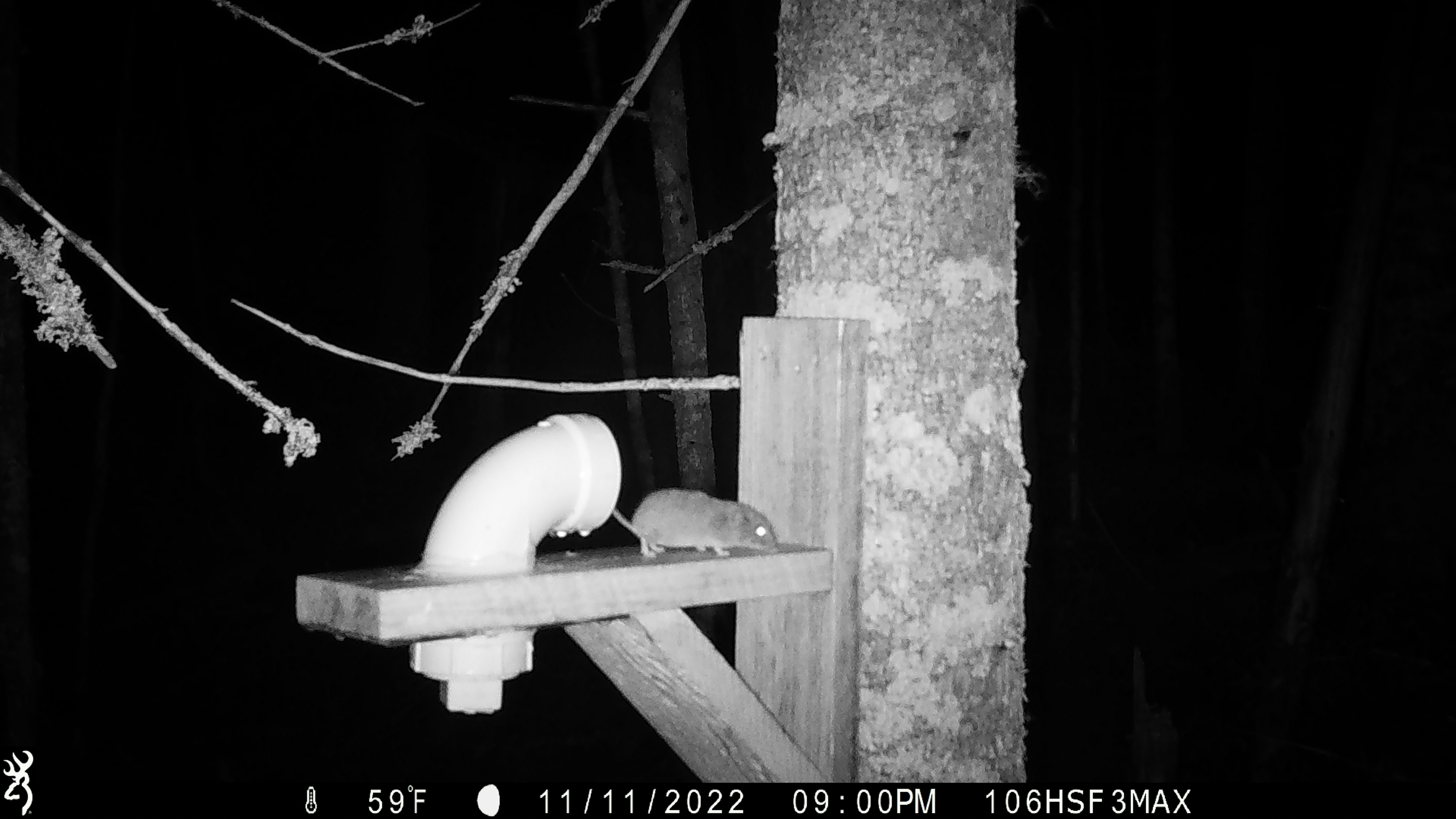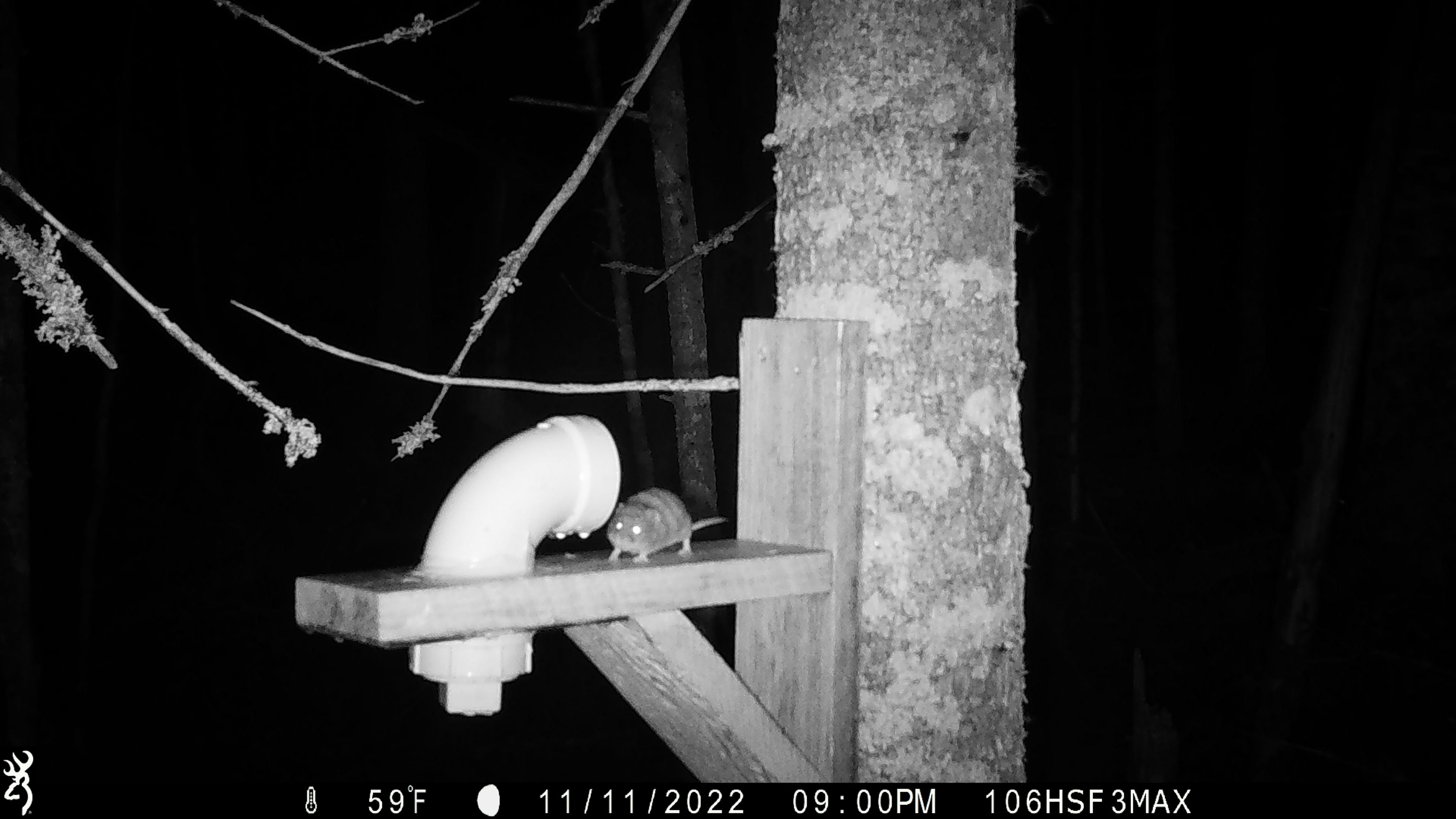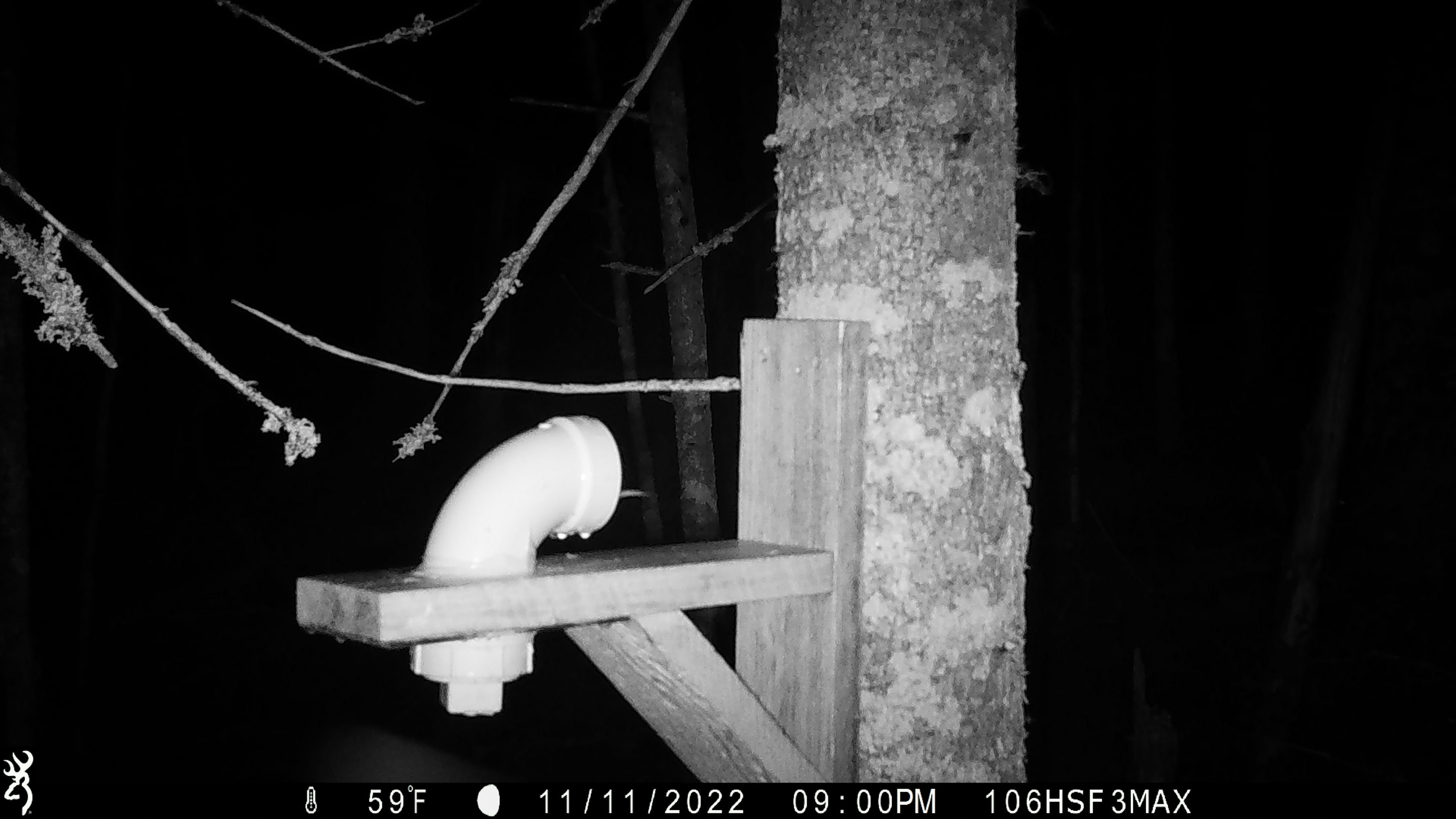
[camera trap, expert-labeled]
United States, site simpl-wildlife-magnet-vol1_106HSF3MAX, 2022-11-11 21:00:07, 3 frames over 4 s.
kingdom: Animalia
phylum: Chordata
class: Mammalia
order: Rodentia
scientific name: Rodentia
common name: mouse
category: mouse sp.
Mouse sp. (mouse) (Rodentia).